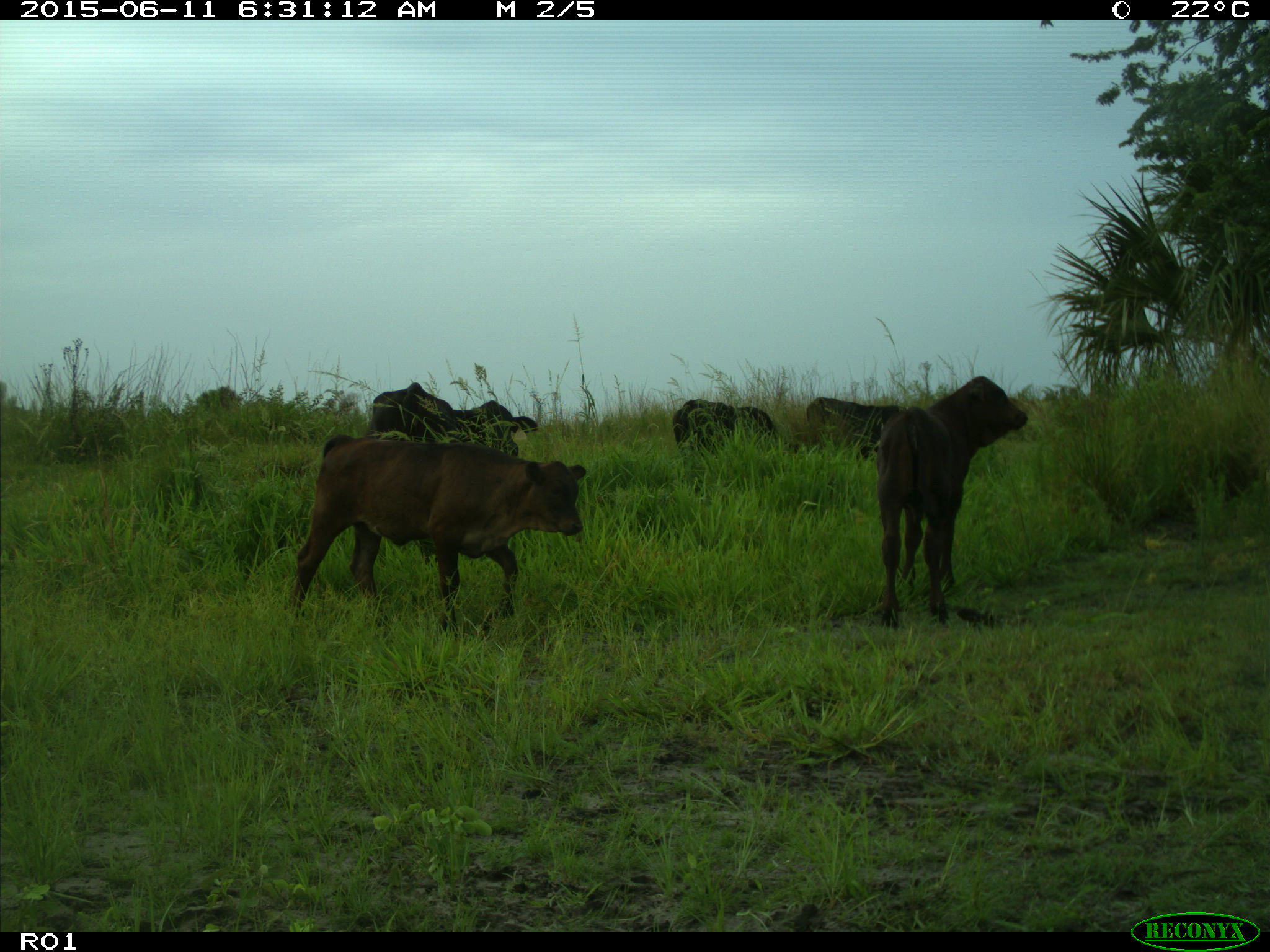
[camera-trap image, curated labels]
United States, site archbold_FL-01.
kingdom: Animalia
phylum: Chordata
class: Mammalia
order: Artiodactyla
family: Bovidae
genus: Bos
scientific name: Bos taurus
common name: domestic cow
Bos taurus (domestic cow).